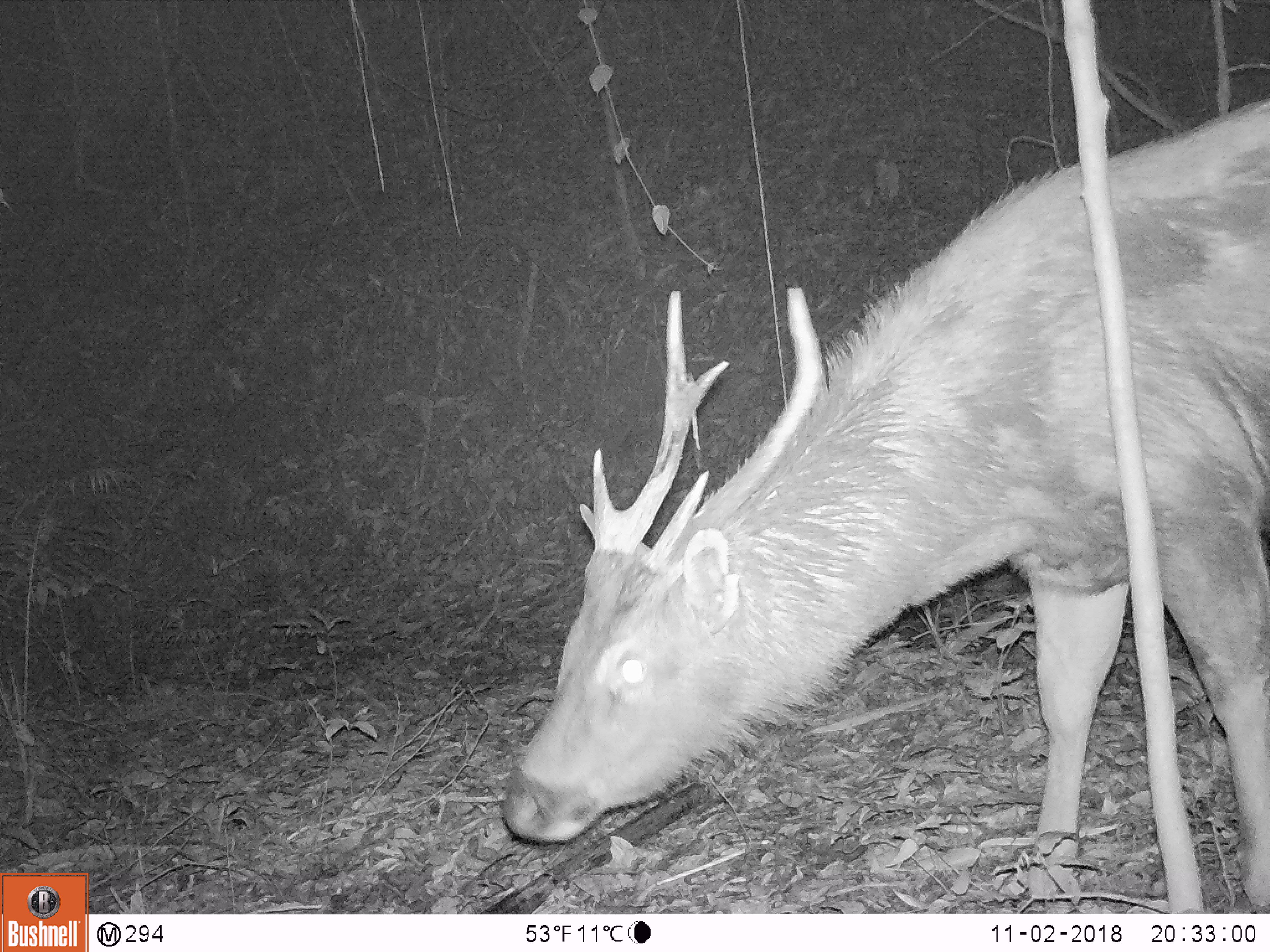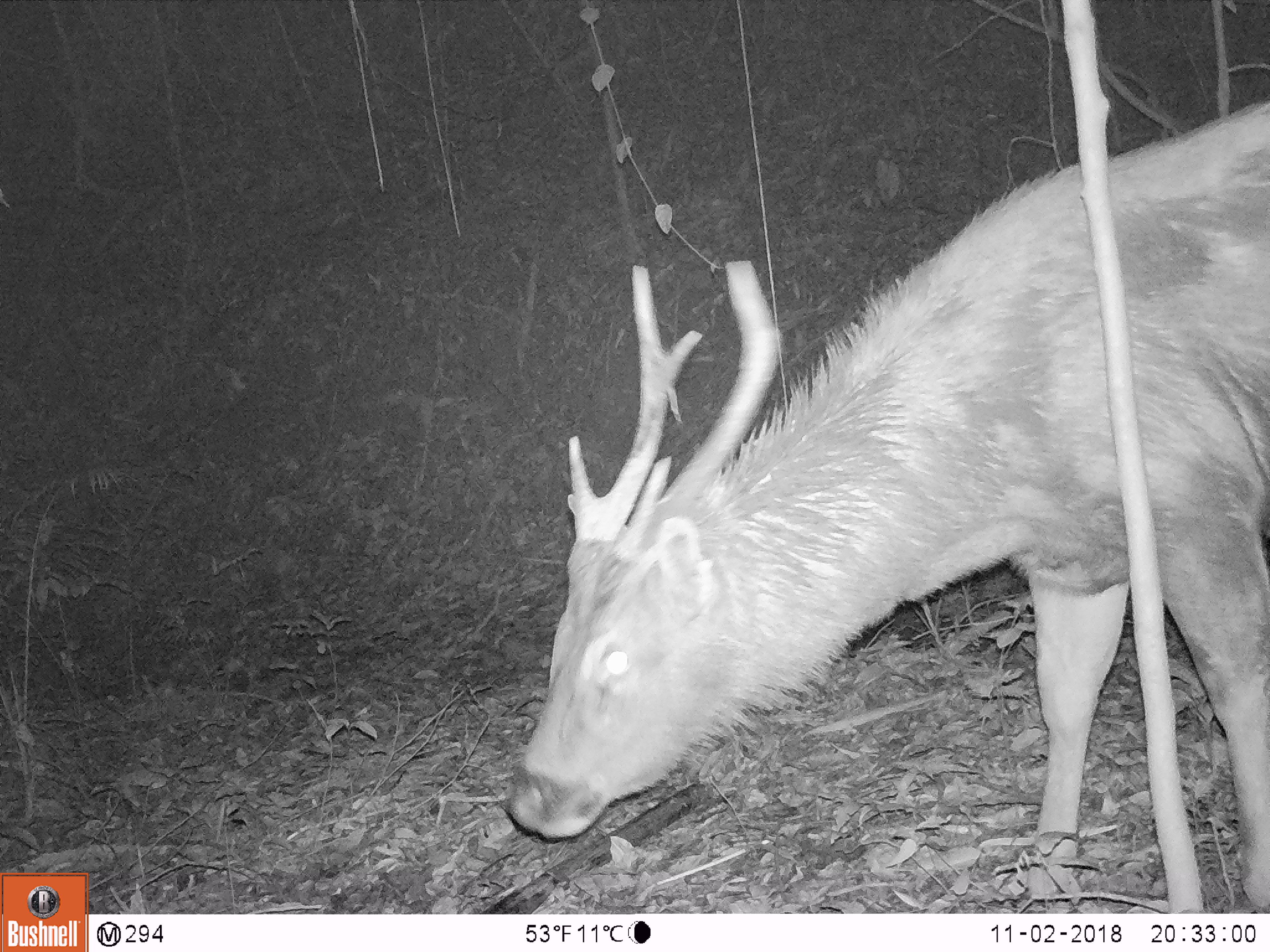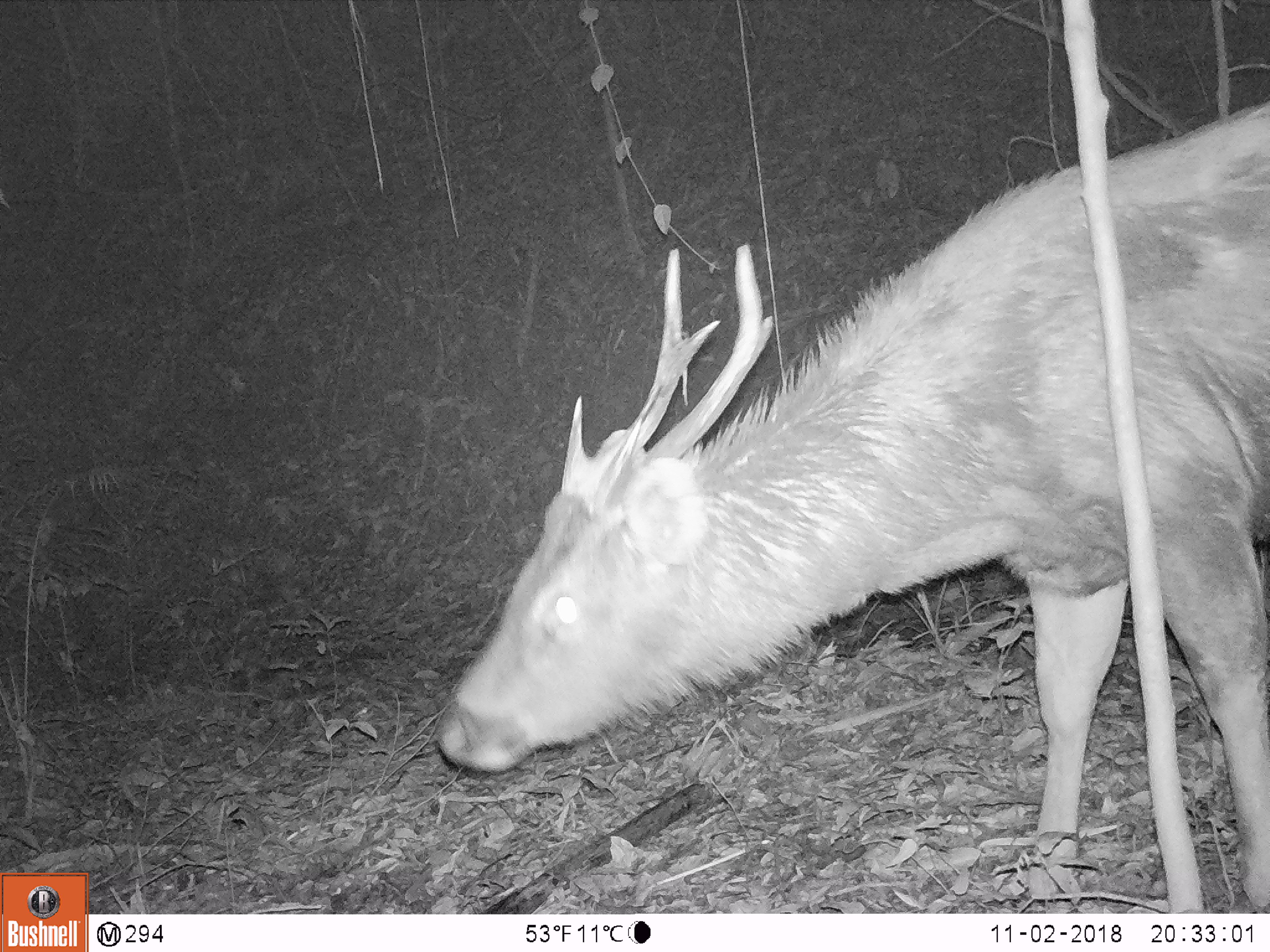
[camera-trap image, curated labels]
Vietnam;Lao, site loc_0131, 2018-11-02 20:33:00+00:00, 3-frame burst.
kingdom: Animalia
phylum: Chordata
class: Mammalia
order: Artiodactyla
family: Cervidae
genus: Rusa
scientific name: Rusa unicolor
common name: sambar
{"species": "sambar (Rusa unicolor)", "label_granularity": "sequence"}